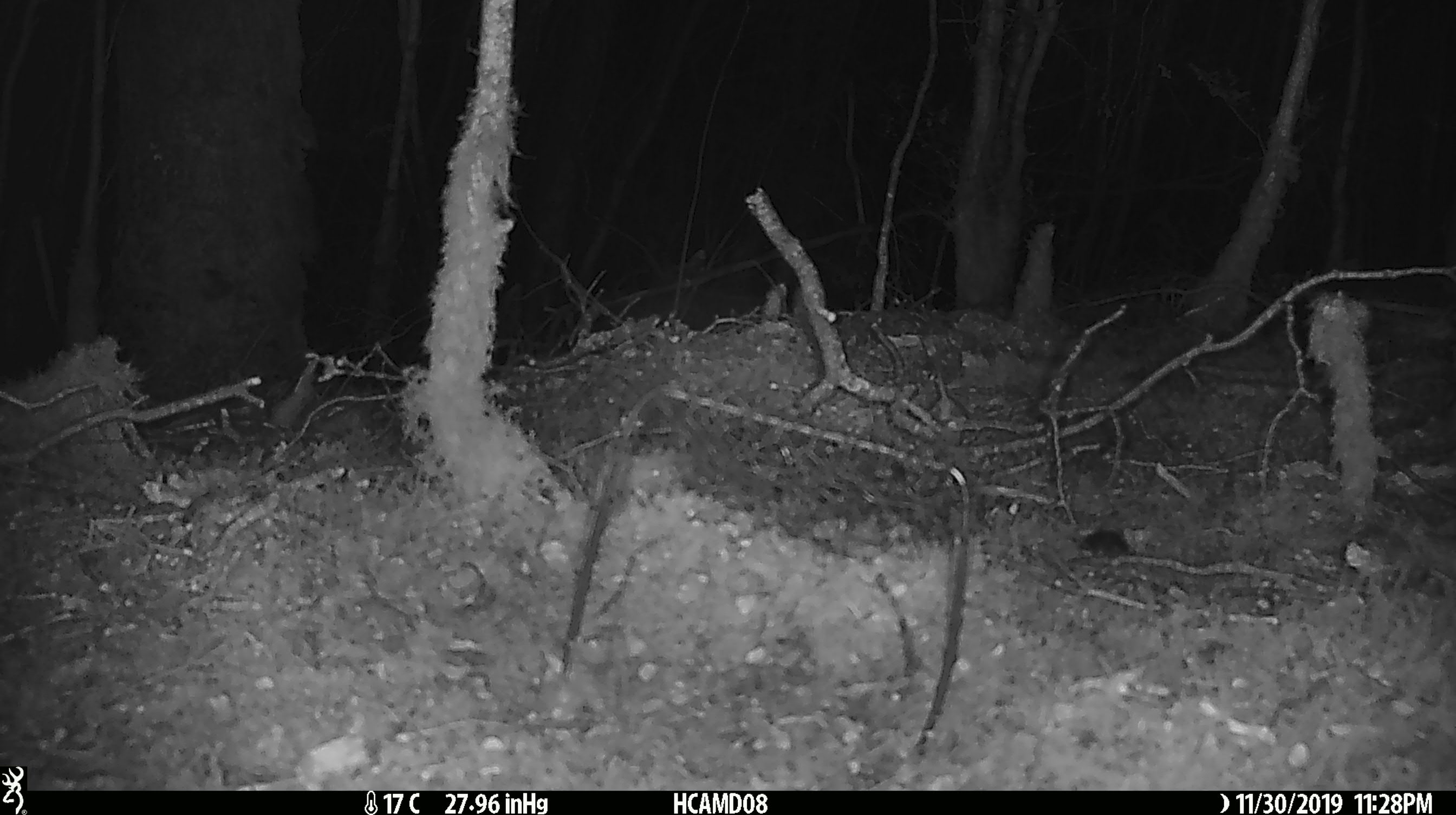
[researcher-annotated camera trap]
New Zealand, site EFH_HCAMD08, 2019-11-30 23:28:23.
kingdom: Animalia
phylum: Chordata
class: Mammalia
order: Rodentia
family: Muridae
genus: Mus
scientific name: Mus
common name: mouse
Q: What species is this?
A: Mouse (Mus).